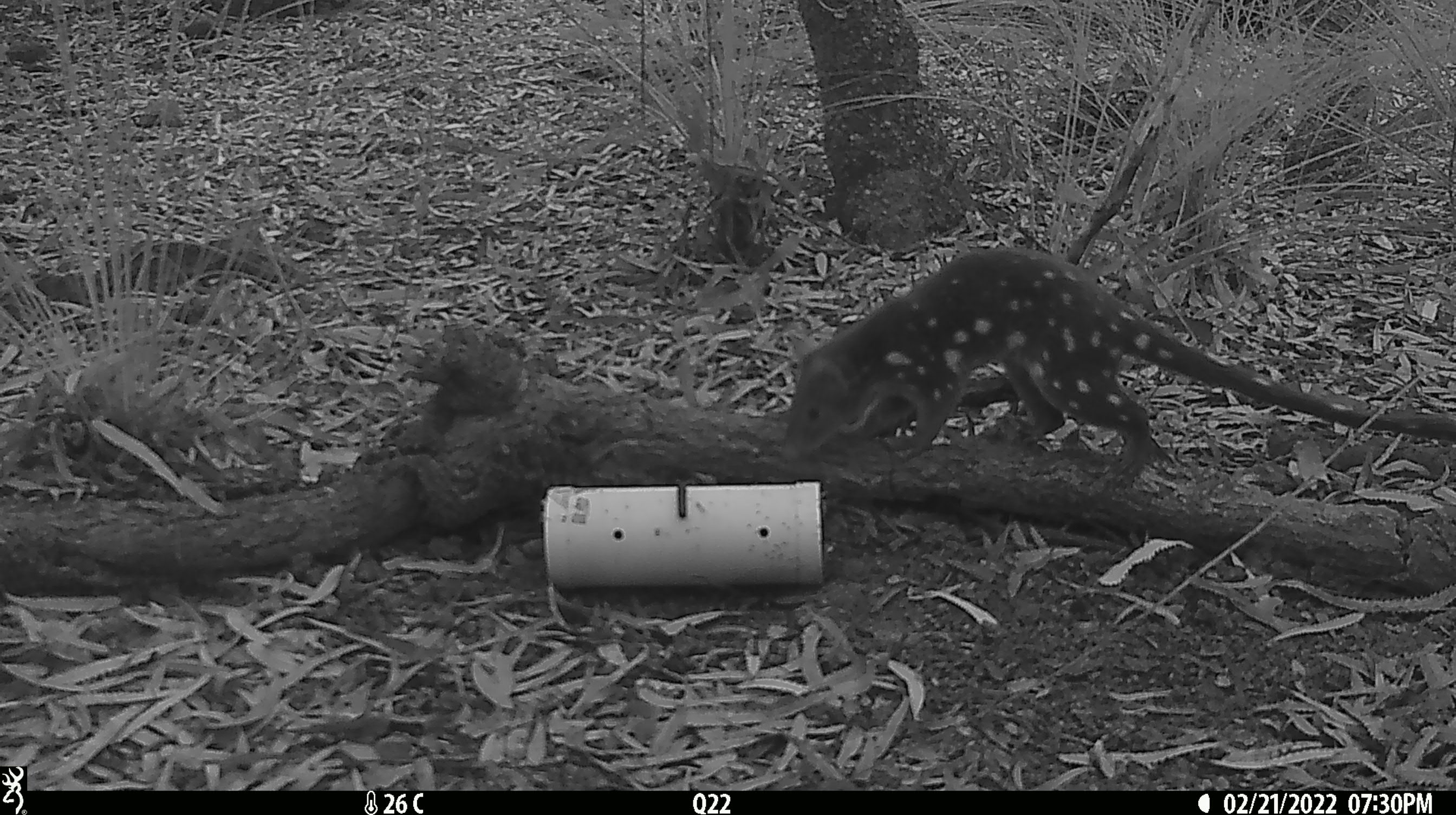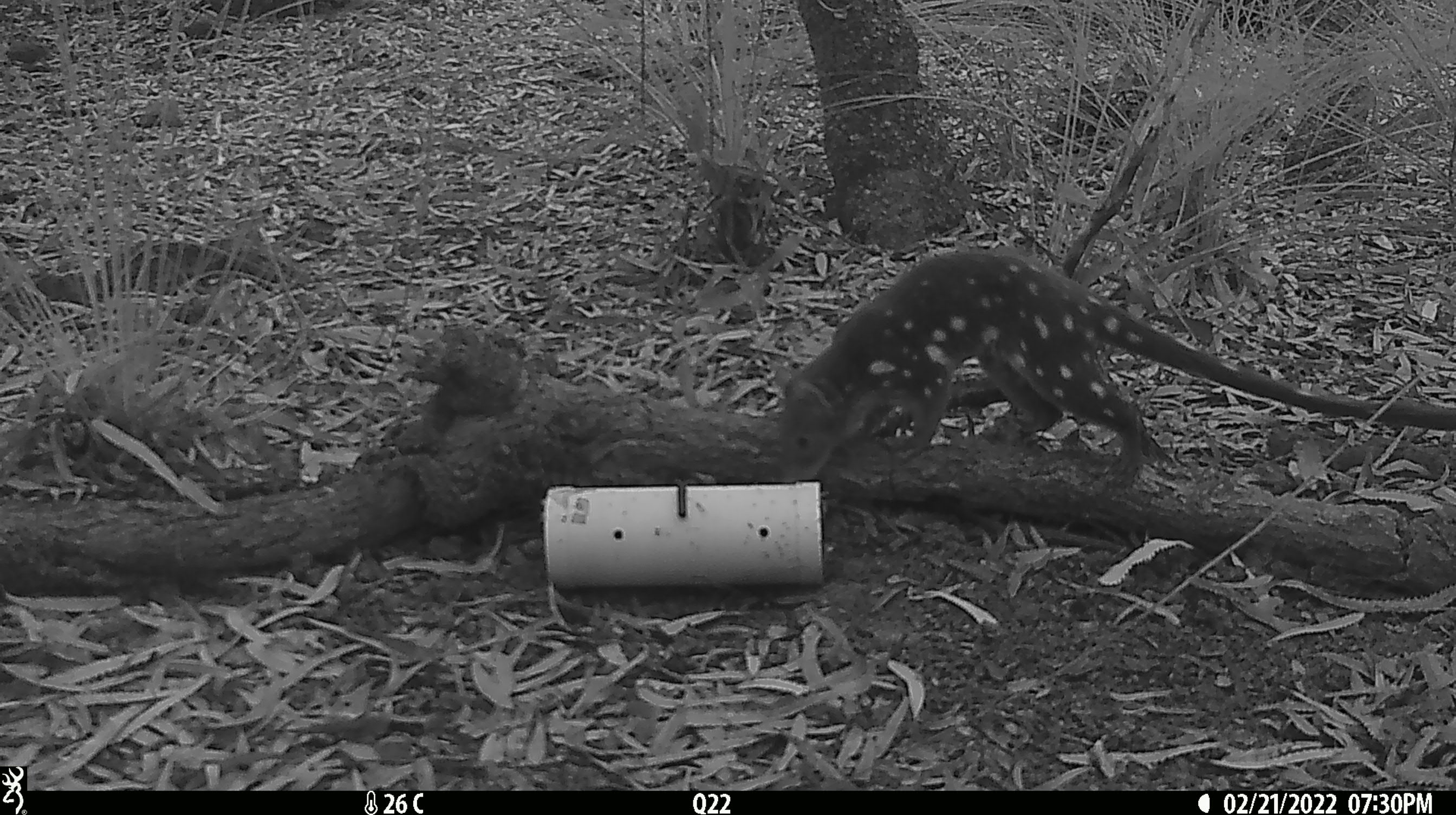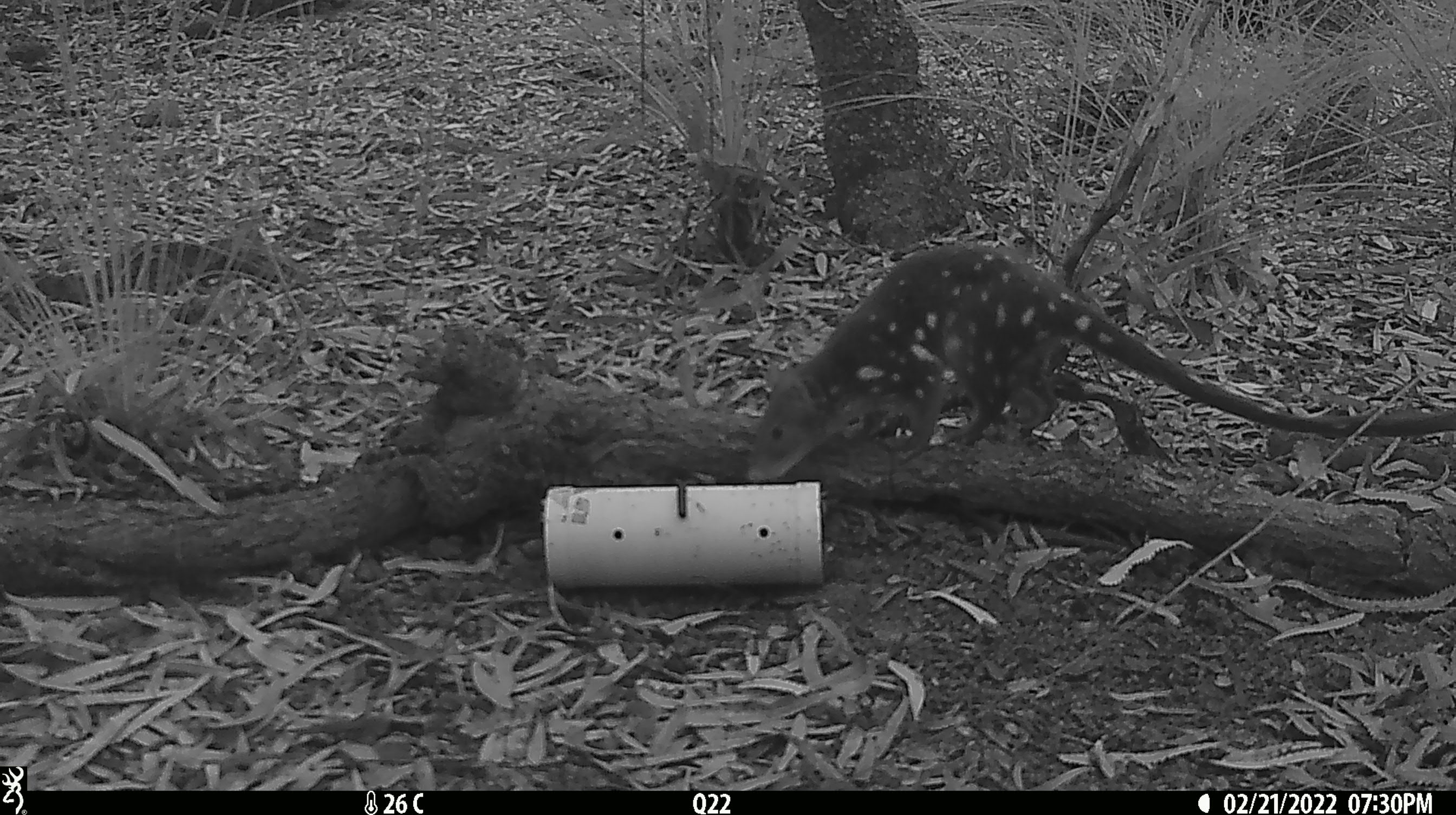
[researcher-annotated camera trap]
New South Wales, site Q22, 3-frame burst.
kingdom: Animalia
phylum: Chordata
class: Mammalia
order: Dasyuromorphia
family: Dasyuridae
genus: Dasyurus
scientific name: Dasyurus maculatus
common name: spotted-tailed quoll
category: quoll